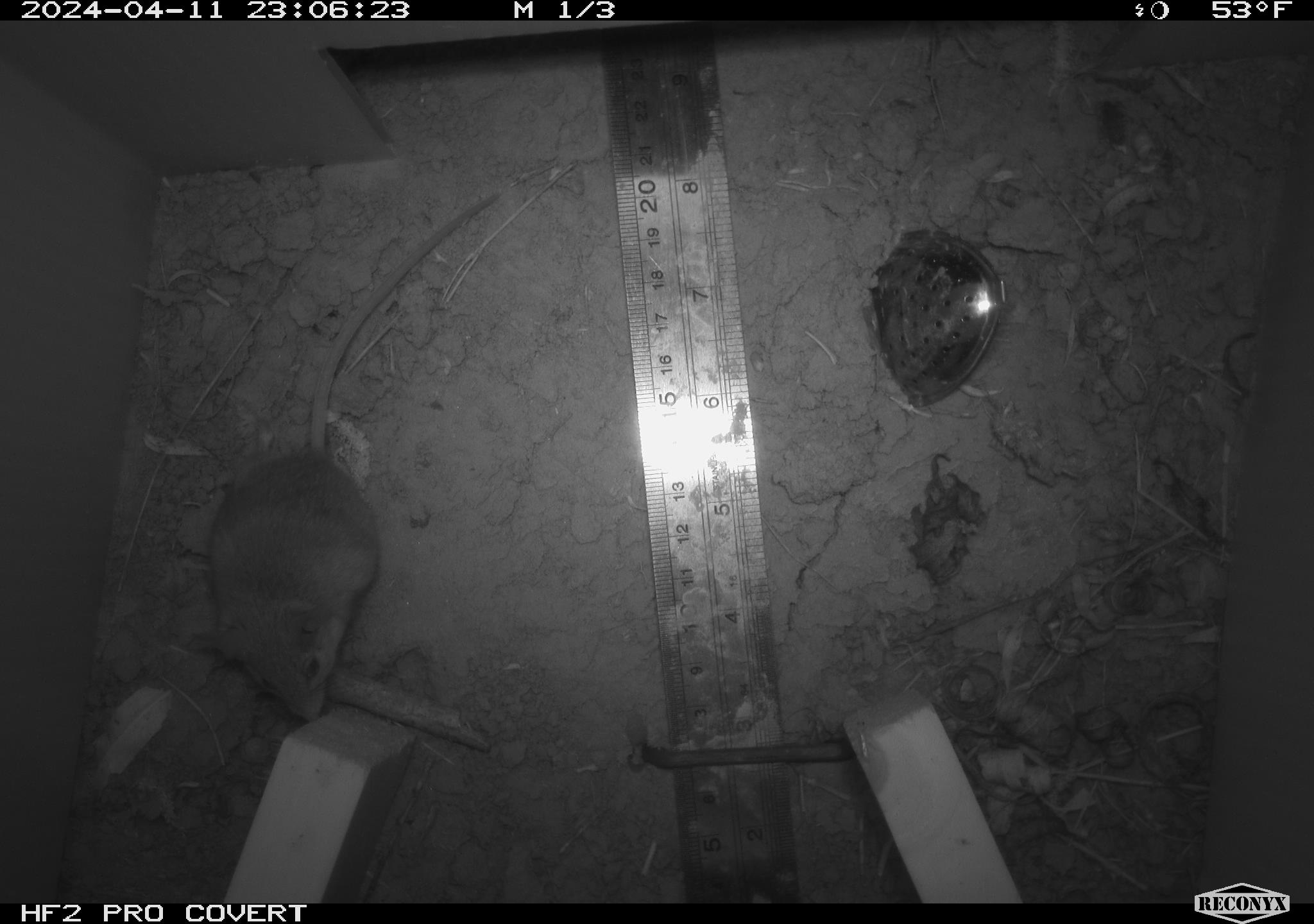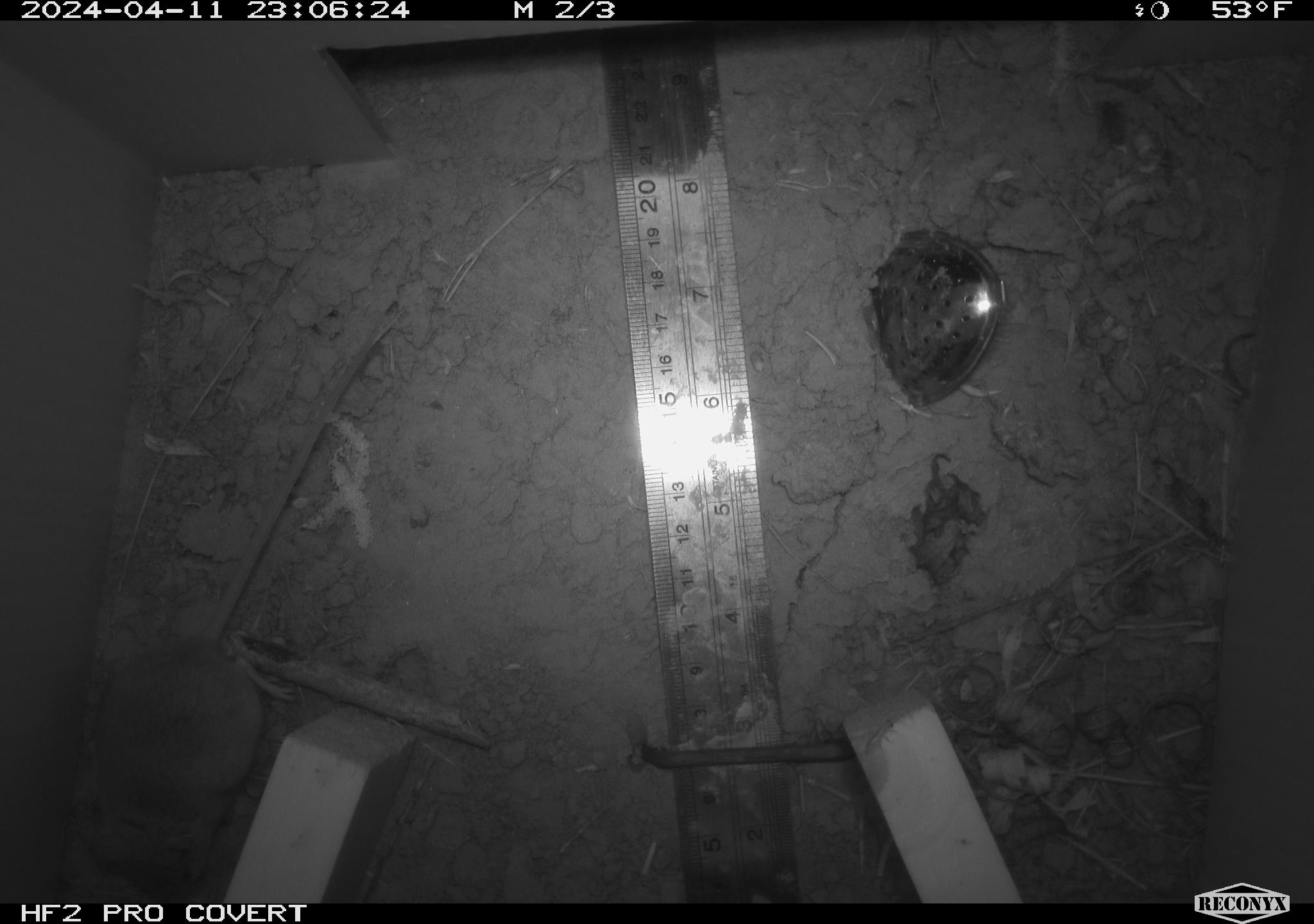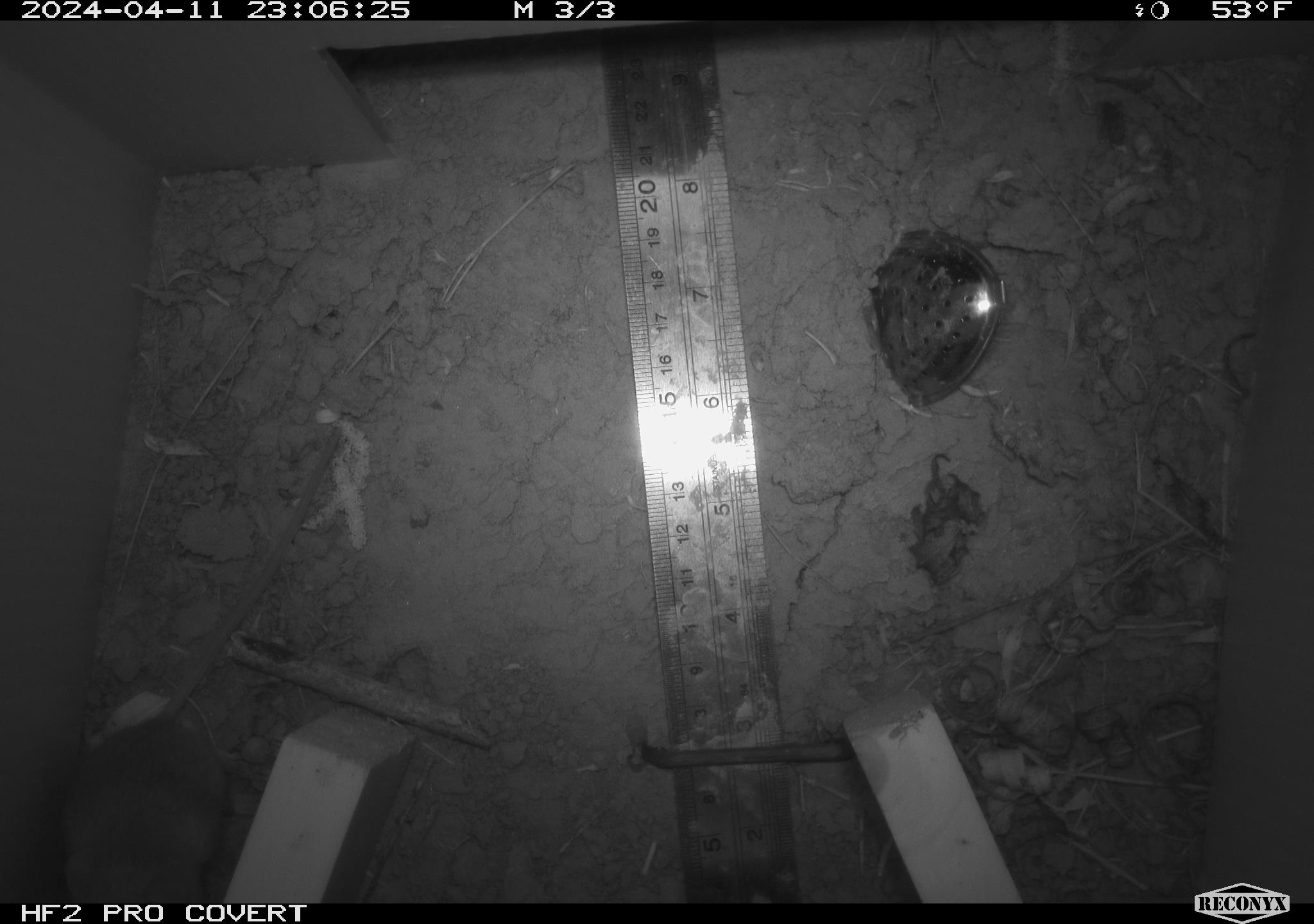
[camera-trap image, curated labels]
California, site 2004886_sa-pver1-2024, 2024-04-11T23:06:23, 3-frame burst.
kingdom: Animalia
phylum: Chordata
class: Mammalia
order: Rodentia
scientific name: Rodentia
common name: mouse species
Mouse species (Rodentia).